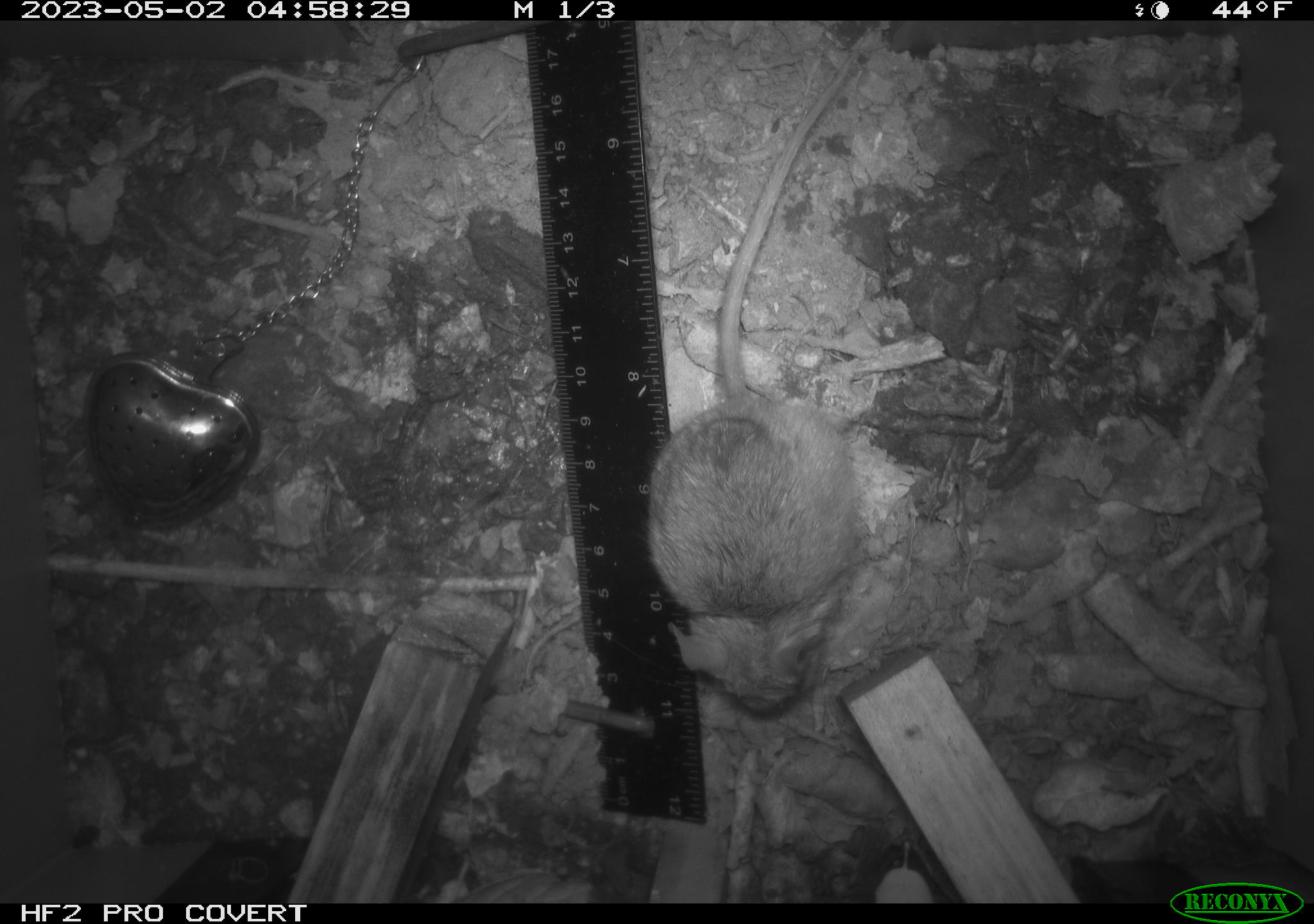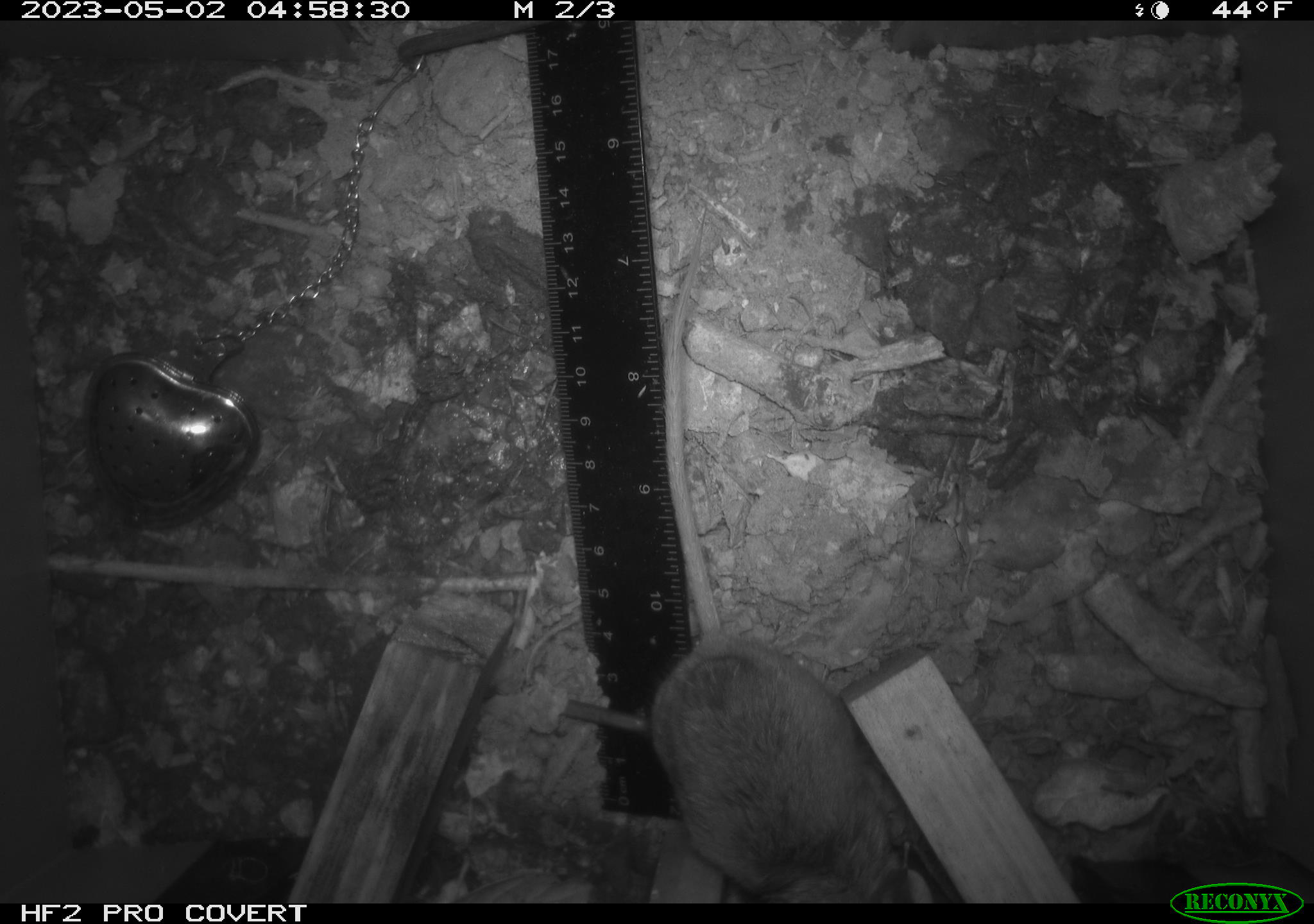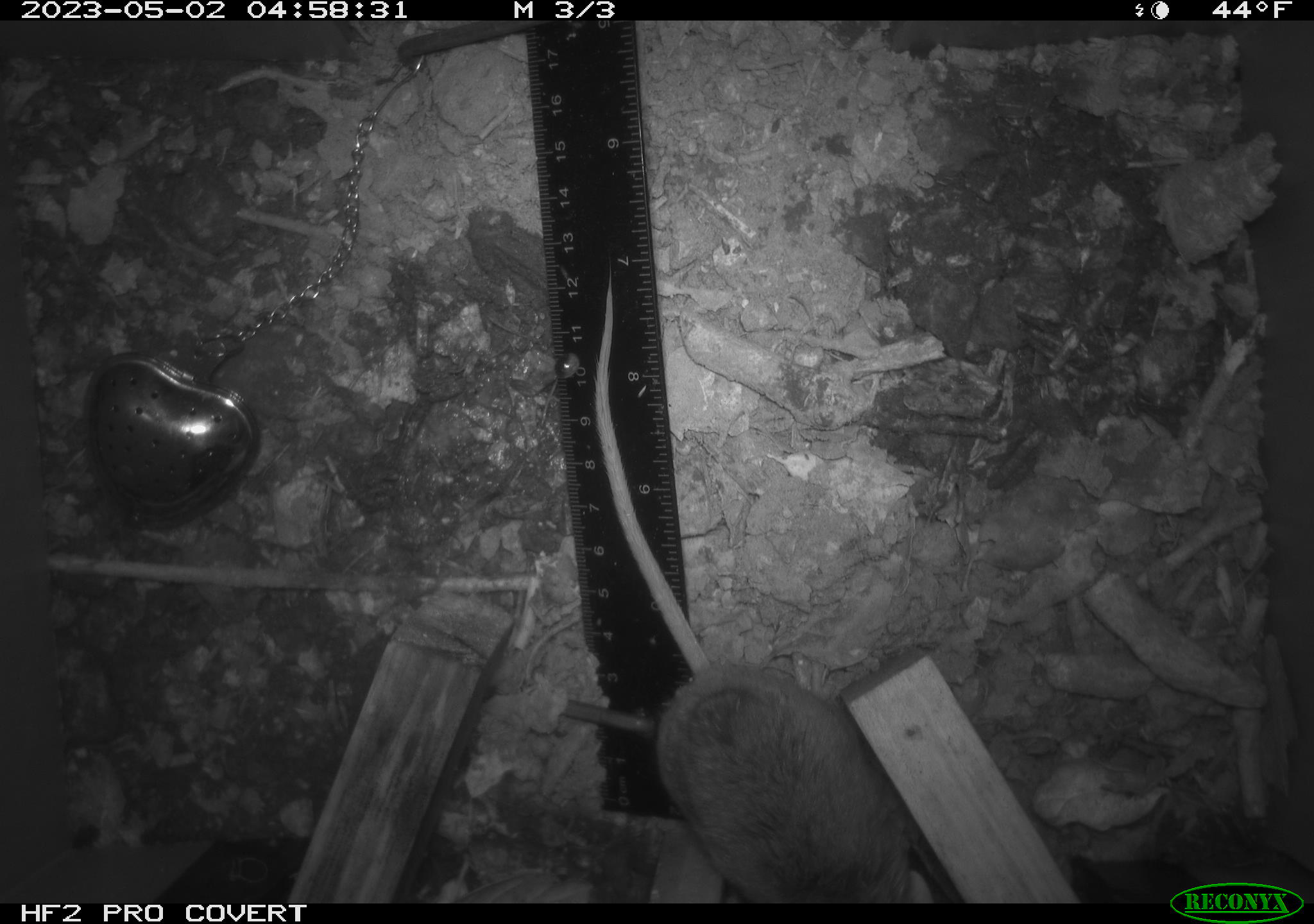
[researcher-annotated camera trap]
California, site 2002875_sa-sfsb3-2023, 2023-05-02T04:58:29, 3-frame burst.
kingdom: Animalia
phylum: Chordata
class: Mammalia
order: Rodentia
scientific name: Rodentia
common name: mouse species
Mouse species (Rodentia).